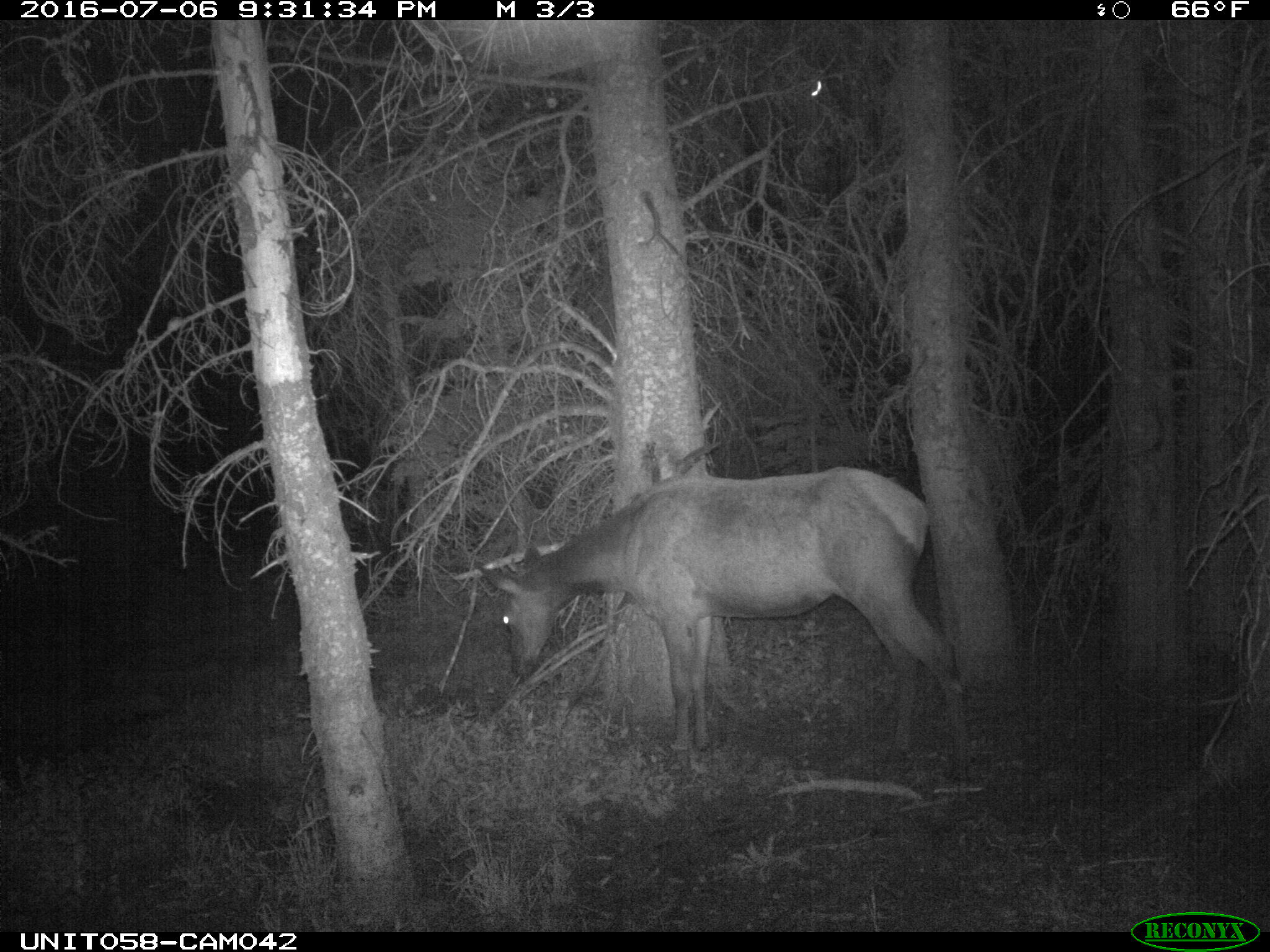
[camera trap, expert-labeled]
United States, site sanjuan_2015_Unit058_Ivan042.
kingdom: Animalia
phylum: Chordata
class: Mammalia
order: Artiodactyla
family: Cervidae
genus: Cervus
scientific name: Cervus elaphus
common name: red deer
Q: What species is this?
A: Cervus elaphus (red deer).